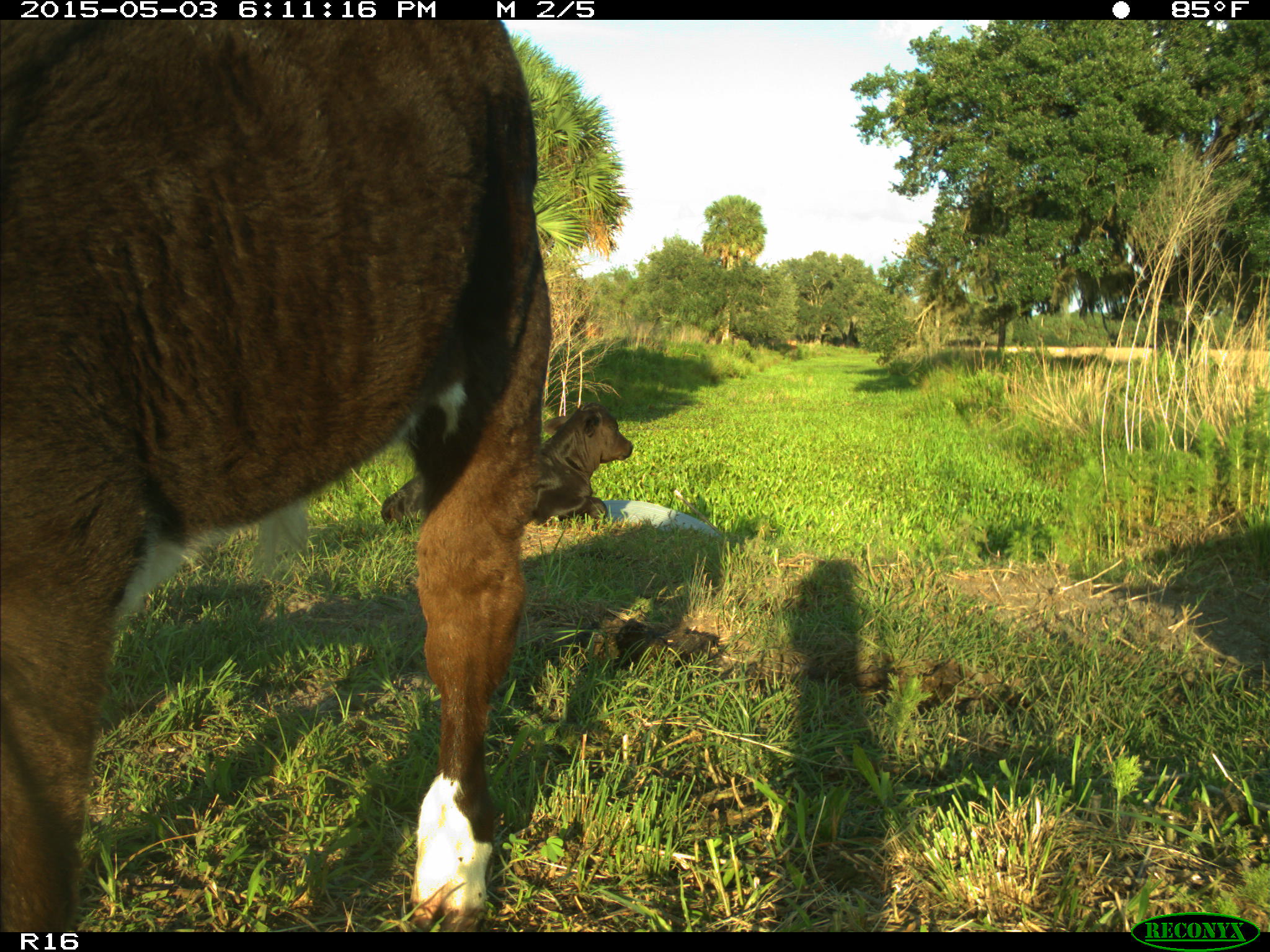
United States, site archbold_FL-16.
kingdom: Animalia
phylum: Chordata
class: Mammalia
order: Artiodactyla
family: Bovidae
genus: Bos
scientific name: Bos taurus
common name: domestic cow